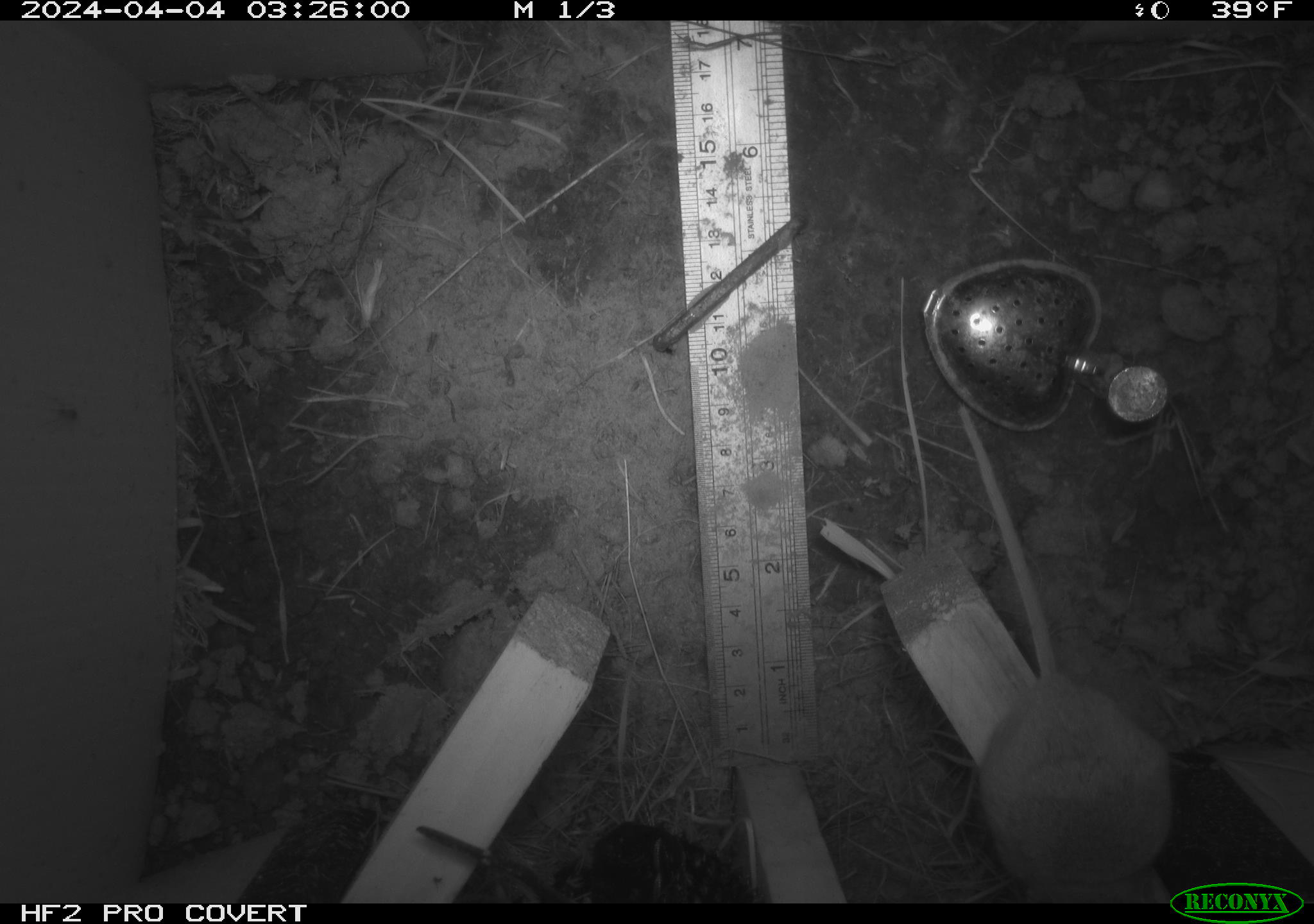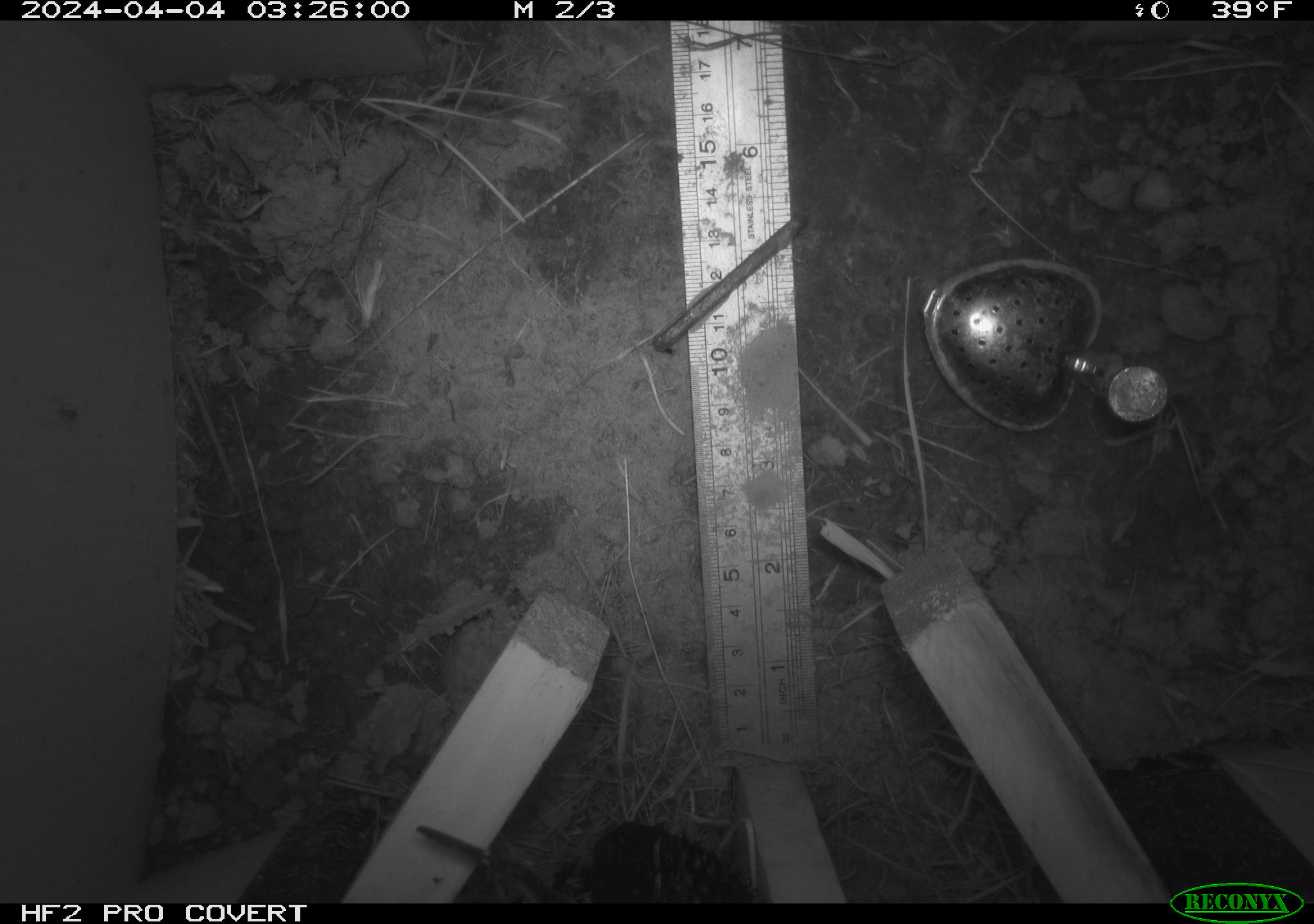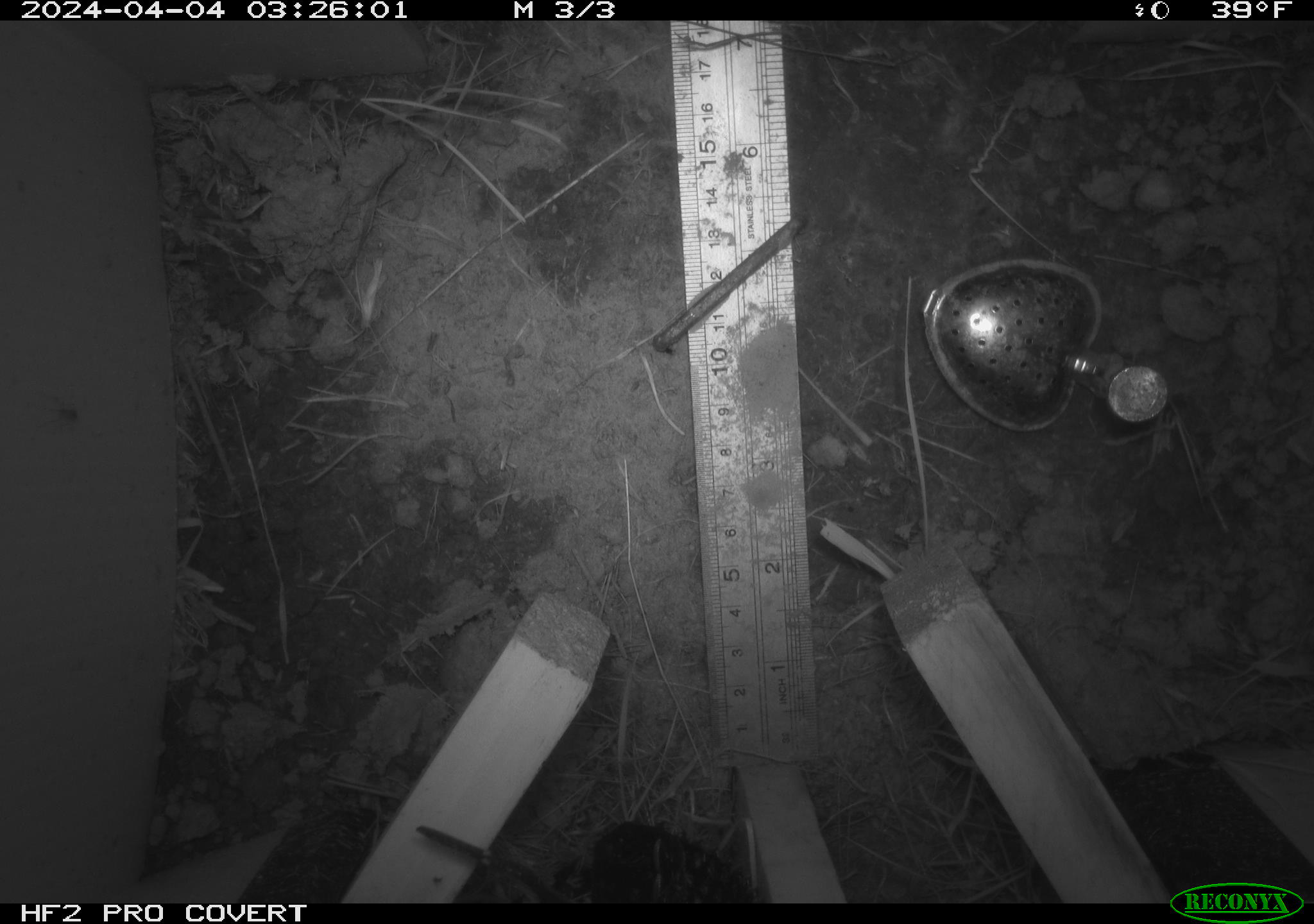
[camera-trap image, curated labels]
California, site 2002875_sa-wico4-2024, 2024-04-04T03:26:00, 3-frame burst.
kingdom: Animalia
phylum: Chordata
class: Mammalia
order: Rodentia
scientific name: Rodentia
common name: rodent